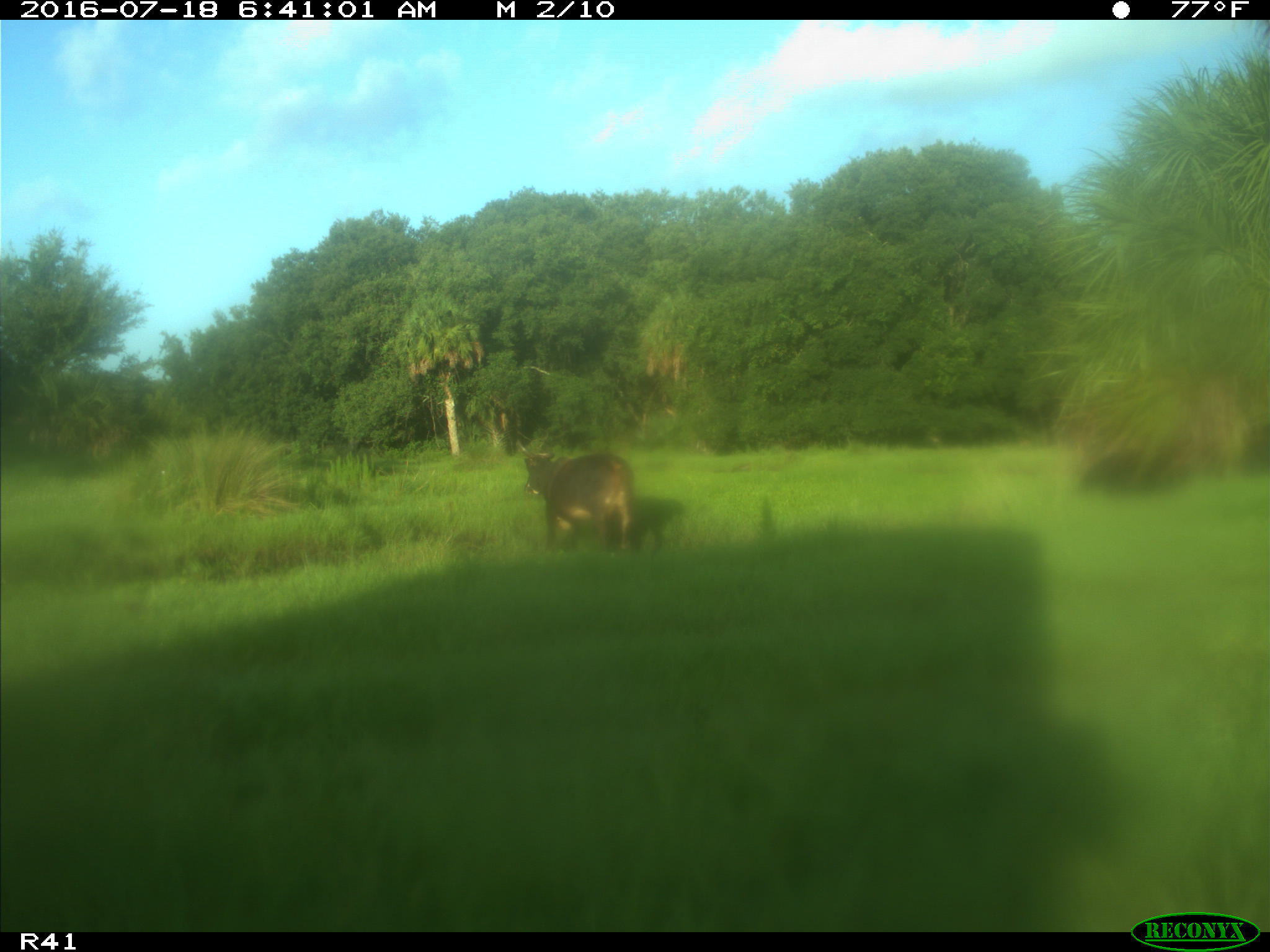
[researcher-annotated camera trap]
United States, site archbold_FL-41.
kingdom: Animalia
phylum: Chordata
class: Mammalia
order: Artiodactyla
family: Bovidae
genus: Bos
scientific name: Bos taurus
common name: domestic cow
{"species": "Bos taurus (domestic cow)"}